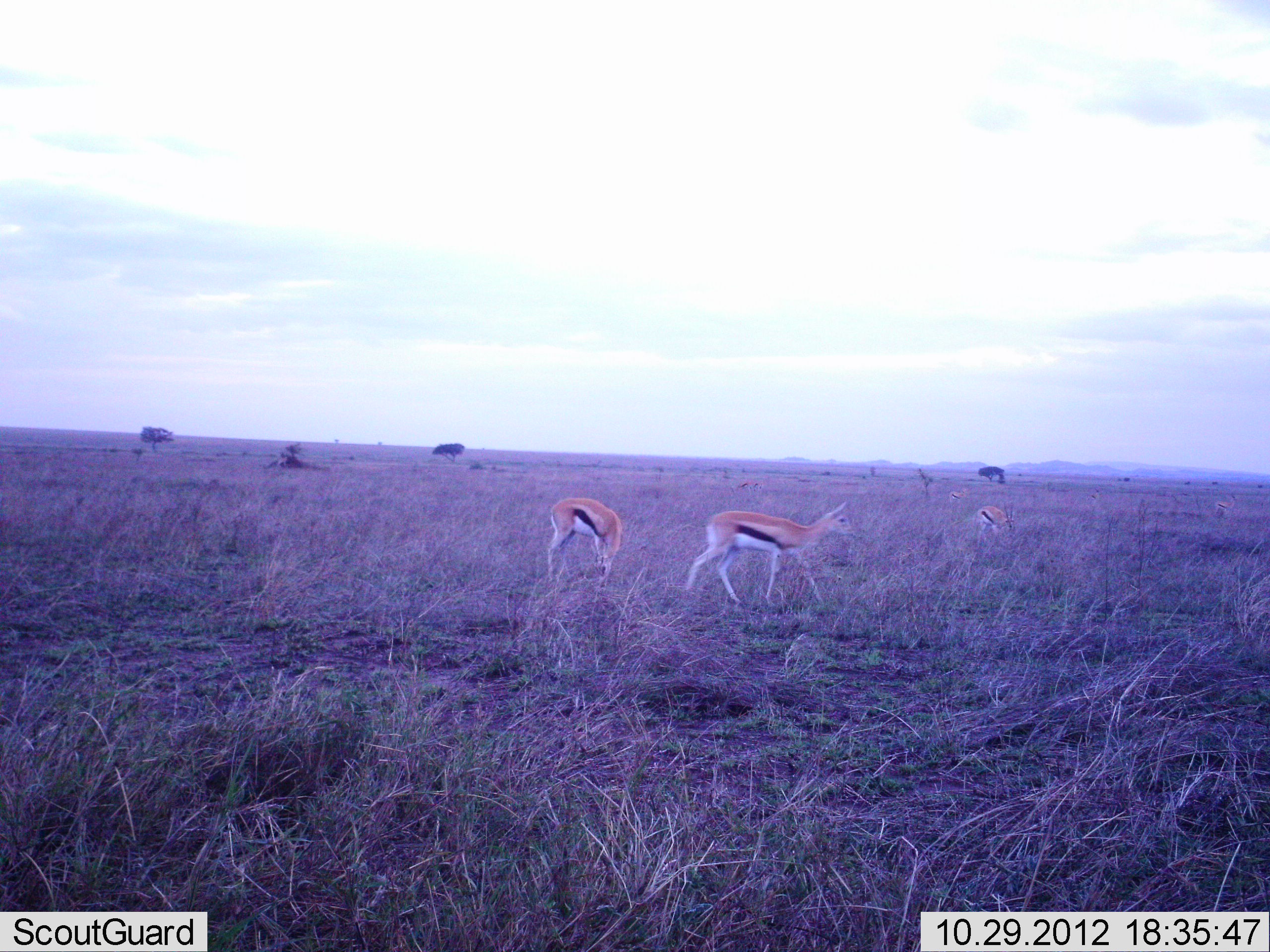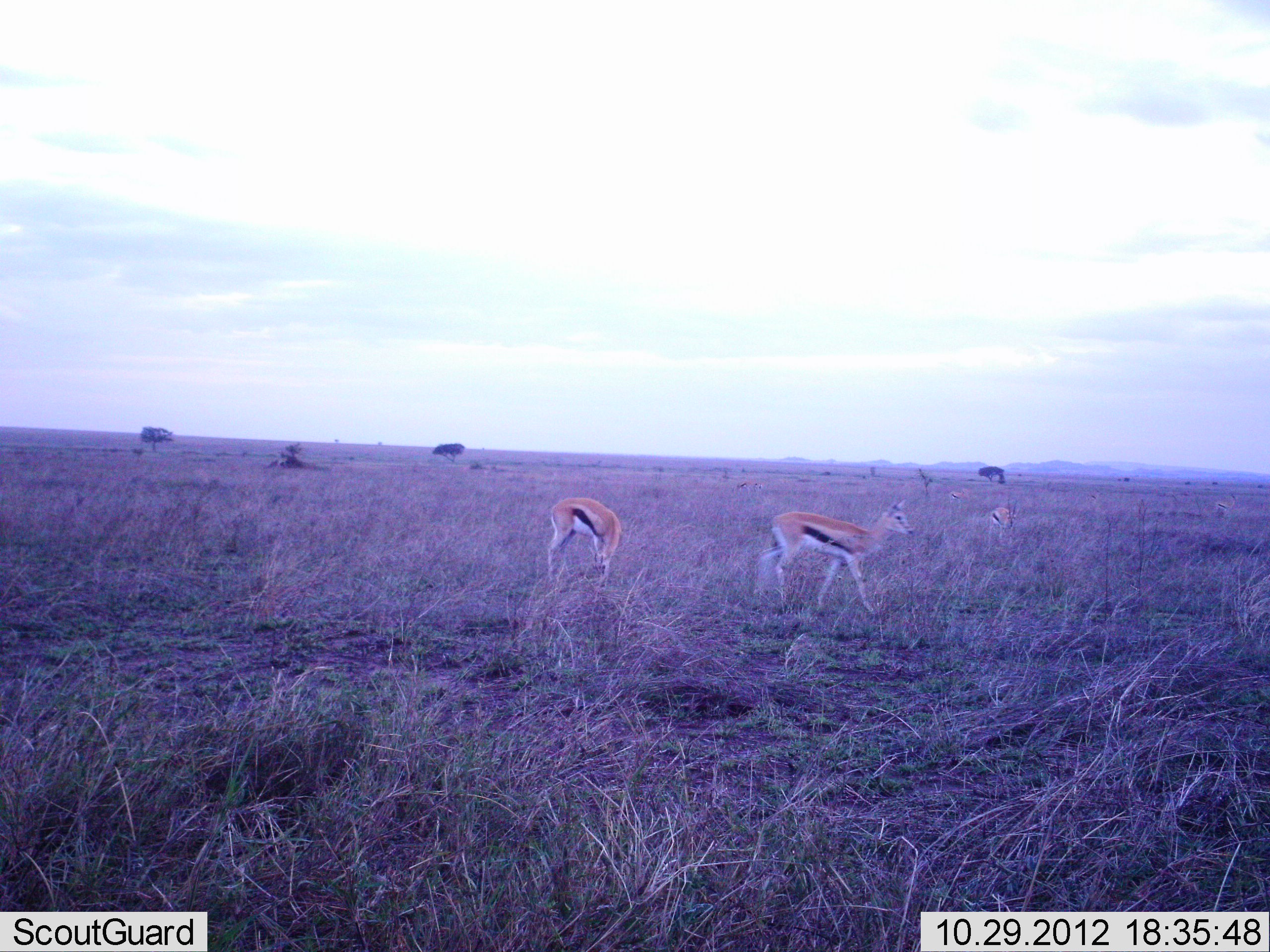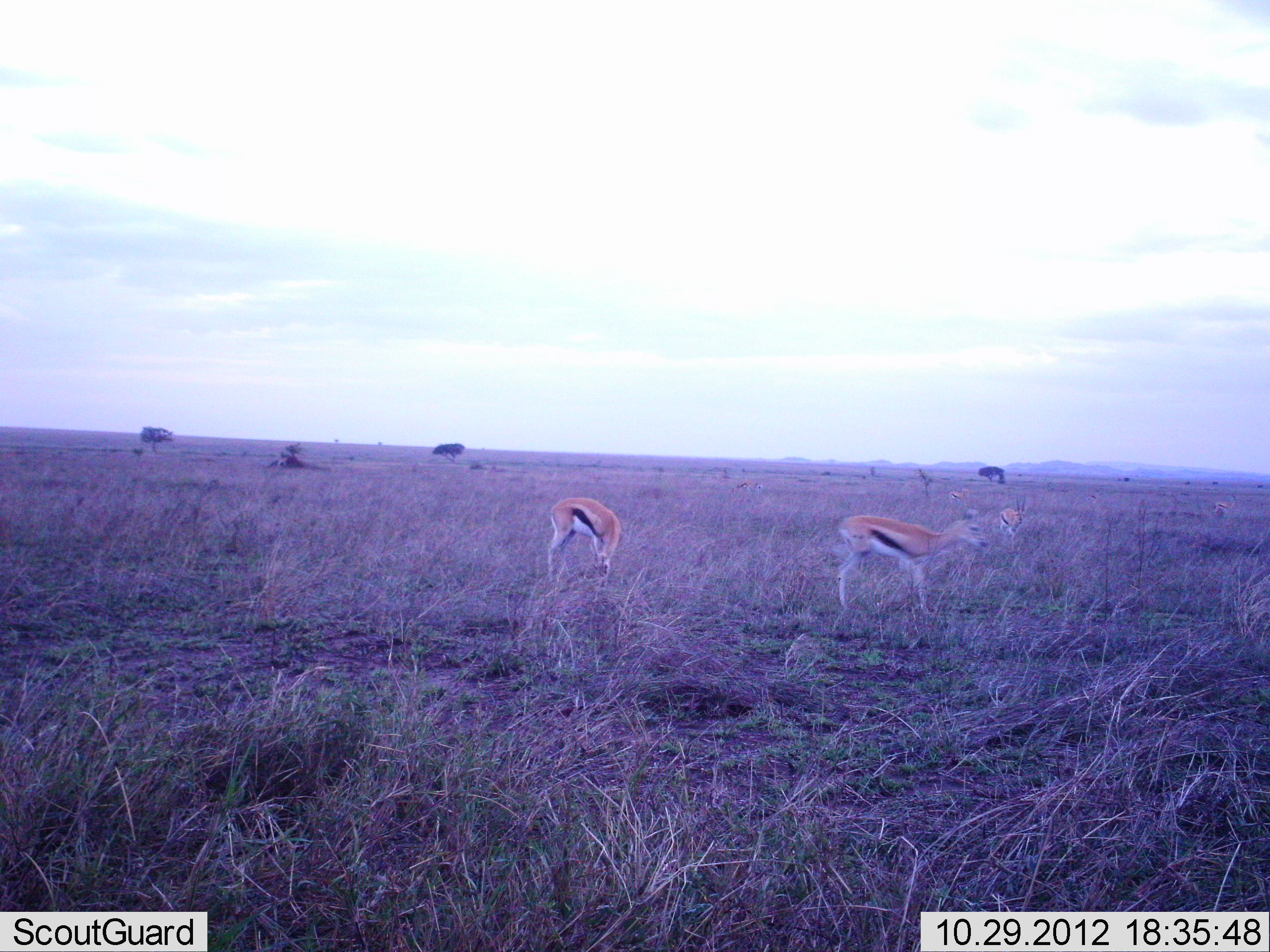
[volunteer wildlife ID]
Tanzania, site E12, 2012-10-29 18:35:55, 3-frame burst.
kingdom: Animalia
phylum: Chordata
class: Mammalia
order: Artiodactyla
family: Bovidae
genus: Eudorcas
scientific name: Eudorcas thomsonii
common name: thomson's gazelle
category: gazellethomsons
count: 4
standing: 80%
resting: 0%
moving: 90%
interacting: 0%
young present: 0%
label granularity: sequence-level